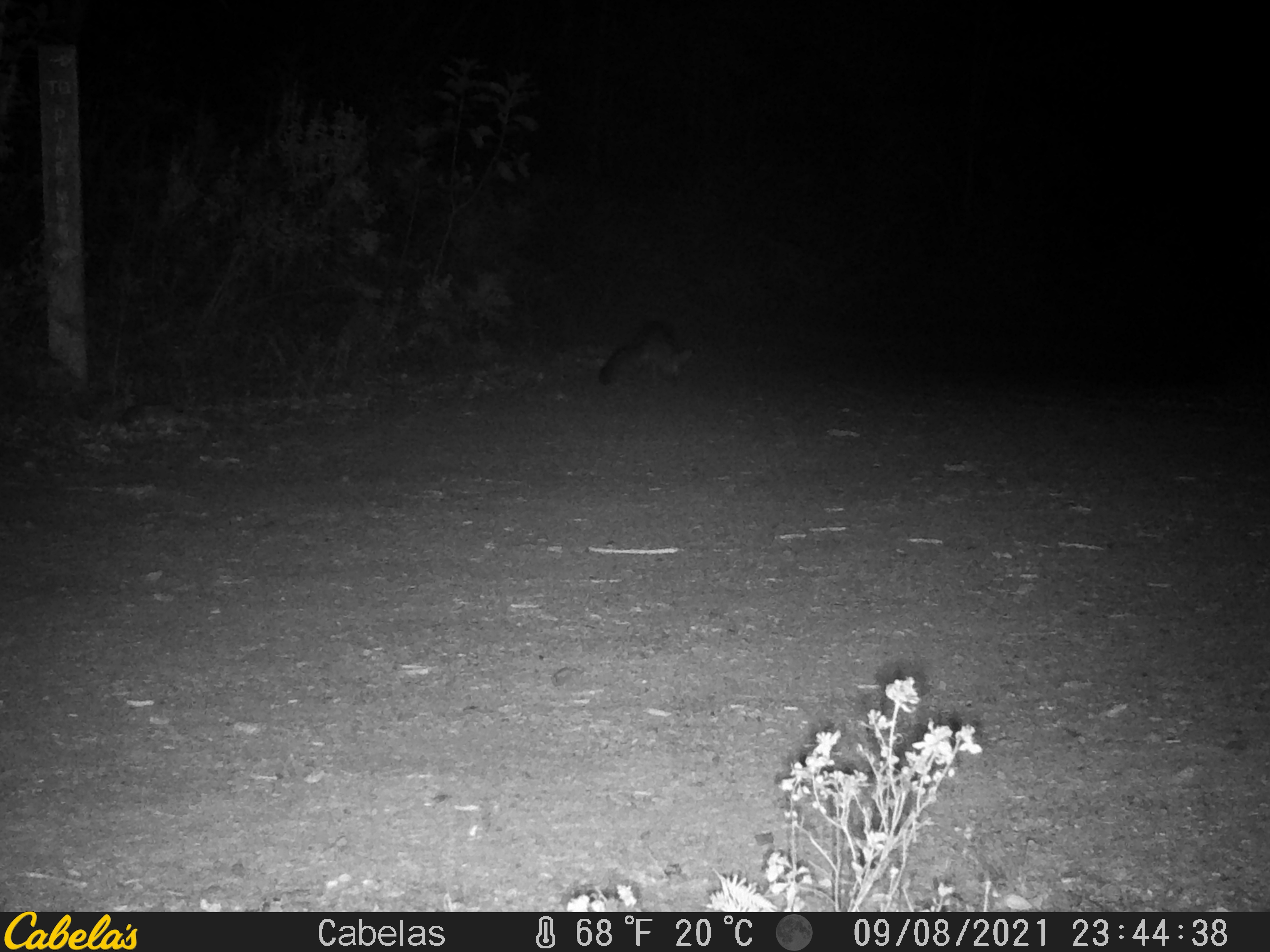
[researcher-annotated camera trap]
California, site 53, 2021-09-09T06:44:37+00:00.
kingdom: Animalia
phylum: Chordata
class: Mammalia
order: Carnivora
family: Canidae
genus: Urocyon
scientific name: Urocyon cinereoargenteus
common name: gray fox